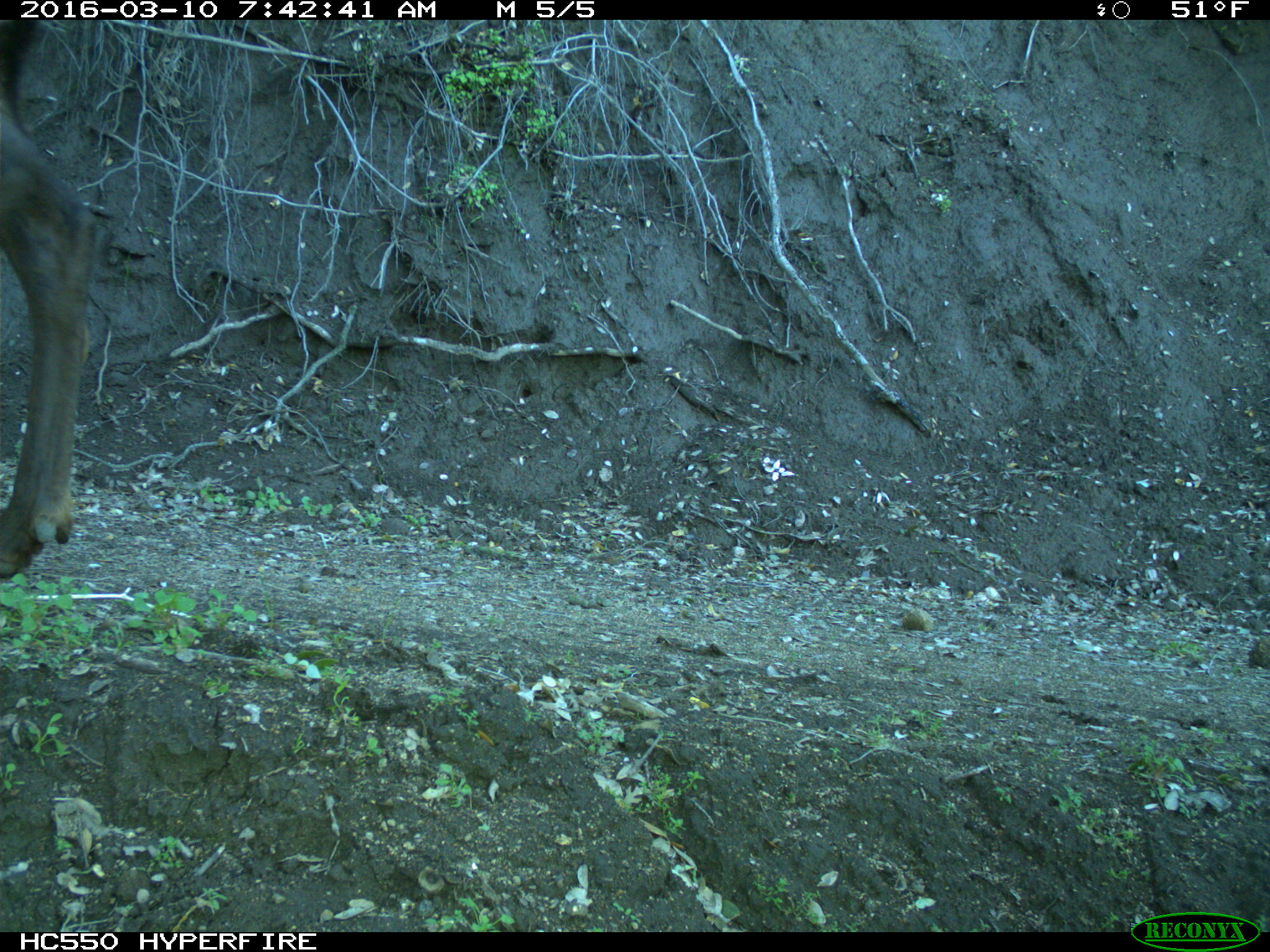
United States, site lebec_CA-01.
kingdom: Animalia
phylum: Chordata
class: Mammalia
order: Artiodactyla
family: Cervidae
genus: Cervus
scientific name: Cervus canadensis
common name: elk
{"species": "Cervus canadensis (elk)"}